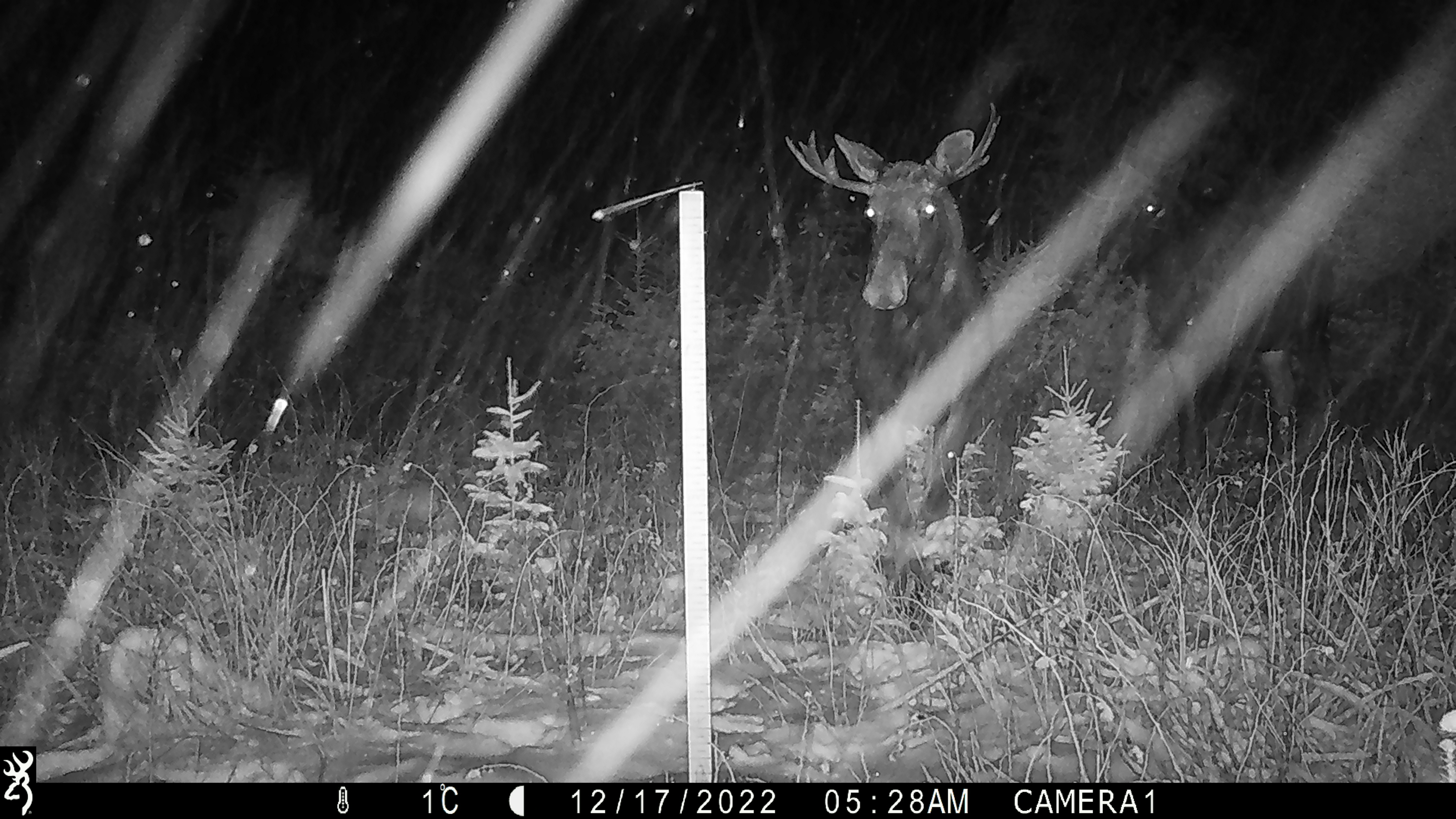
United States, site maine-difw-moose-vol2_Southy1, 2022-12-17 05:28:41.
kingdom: Animalia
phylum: Chordata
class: Mammalia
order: Artiodactyla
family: Cervidae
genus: Alces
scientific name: Alces alces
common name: moose